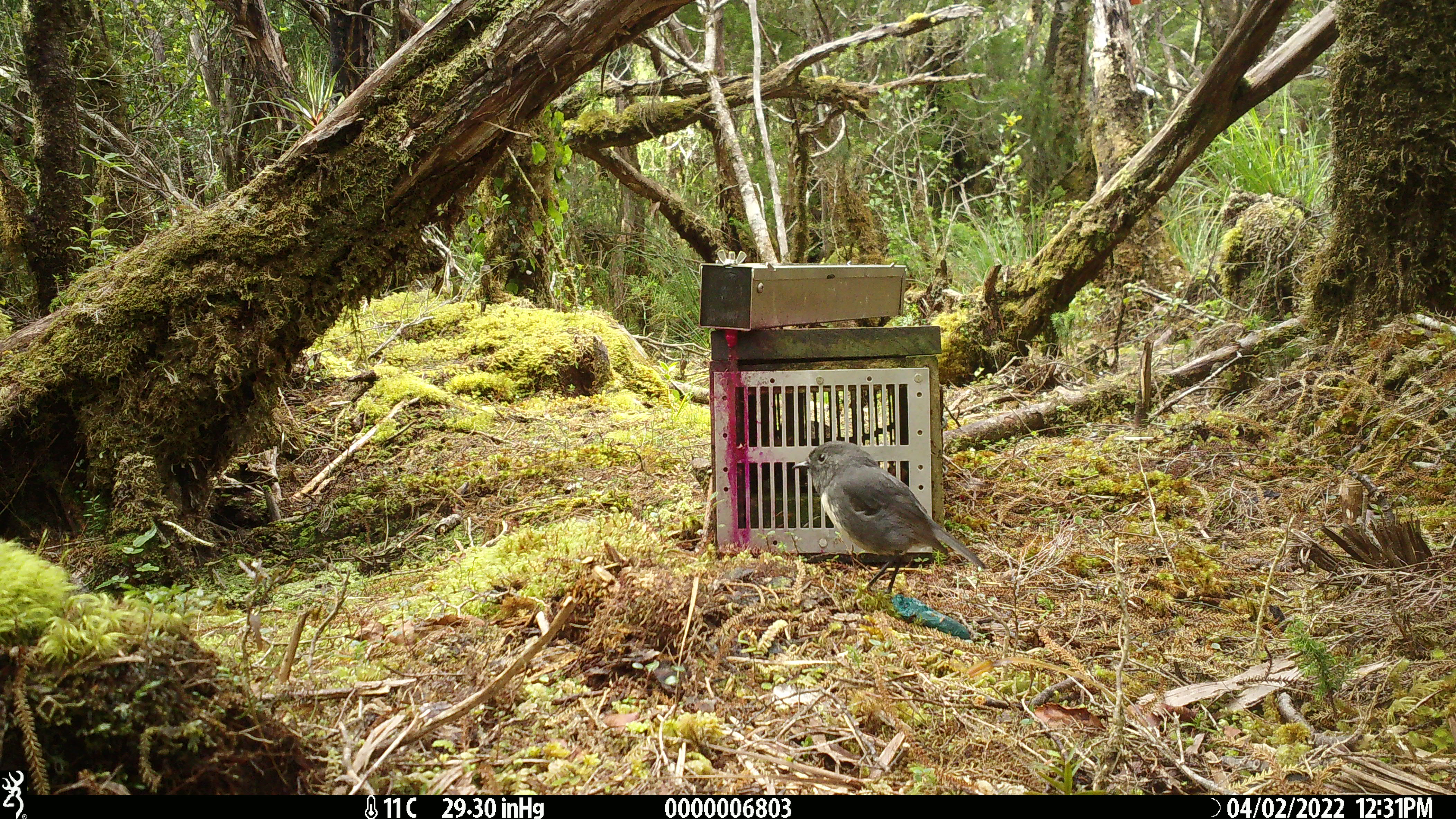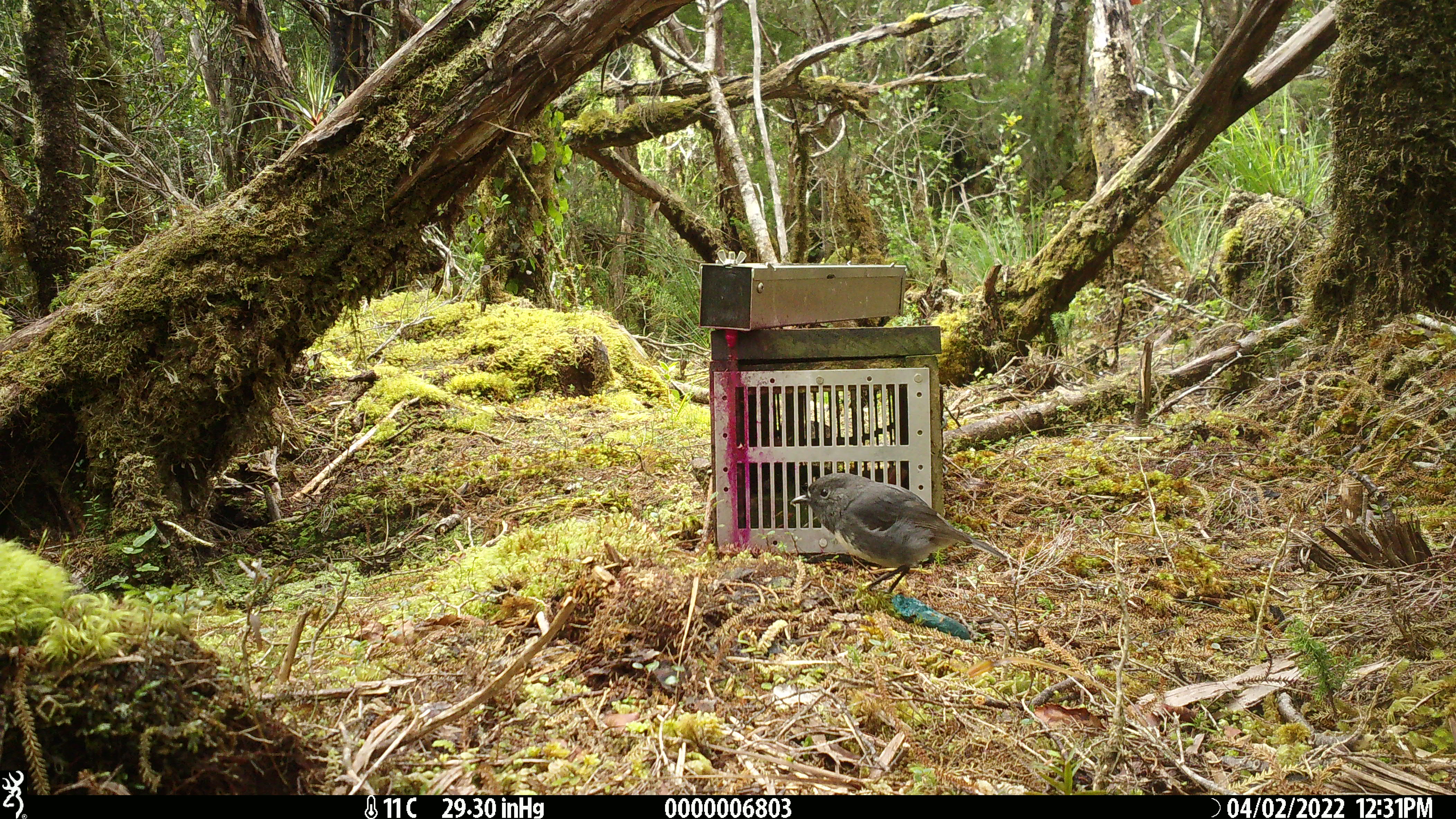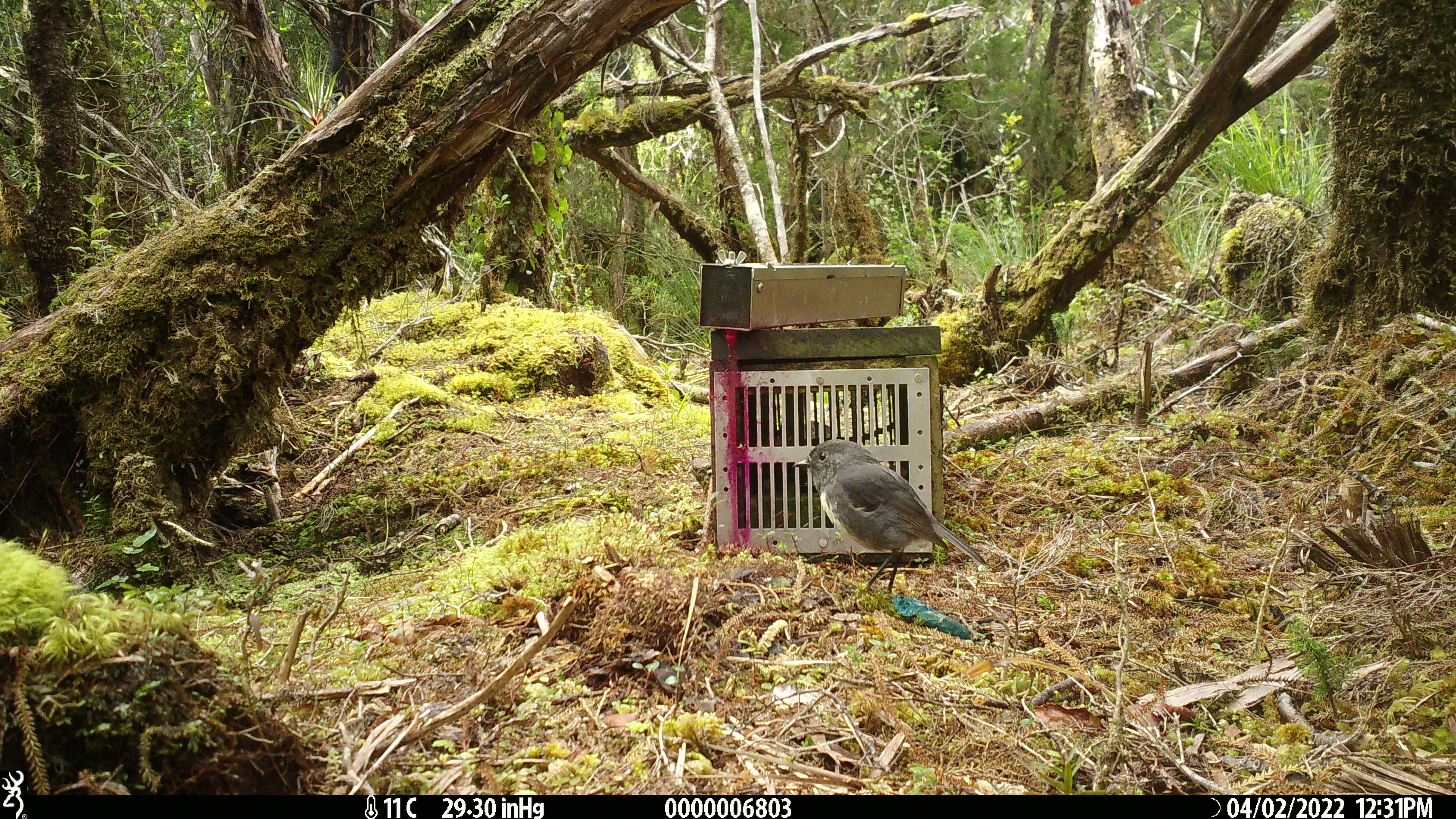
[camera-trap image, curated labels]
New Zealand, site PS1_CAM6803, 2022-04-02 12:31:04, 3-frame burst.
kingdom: Animalia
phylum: Chordata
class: Aves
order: Passeriformes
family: Petroicidae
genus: Petroica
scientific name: Petroica australis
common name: new zealand robin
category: robin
Robin (new zealand robin) (Petroica australis).